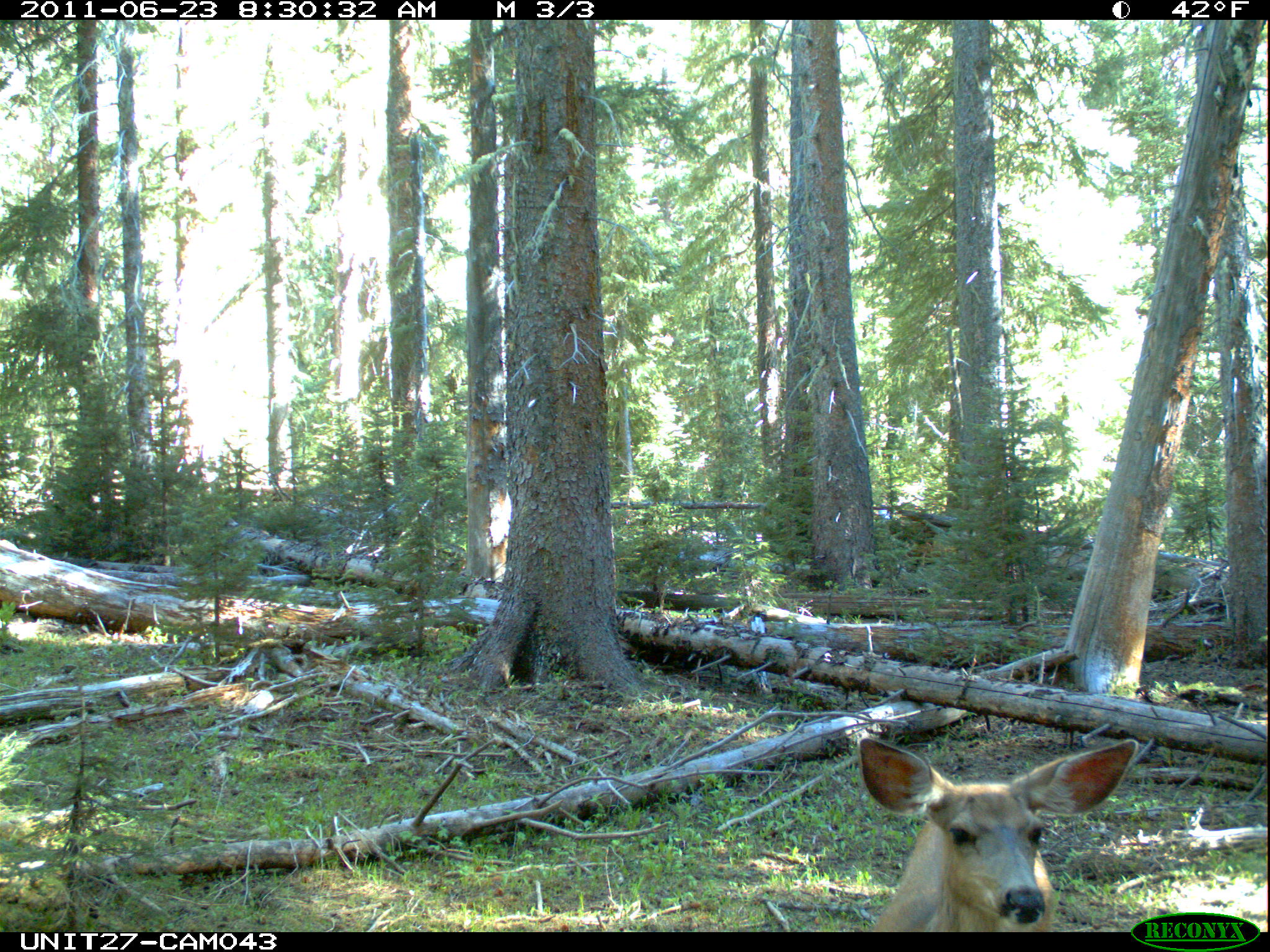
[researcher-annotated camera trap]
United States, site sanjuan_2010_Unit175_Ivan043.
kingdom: Animalia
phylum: Chordata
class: Mammalia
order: Artiodactyla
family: Cervidae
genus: Odocoileus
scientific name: Odocoileus hemionus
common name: mule deer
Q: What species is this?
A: Odocoileus hemionus (mule deer).